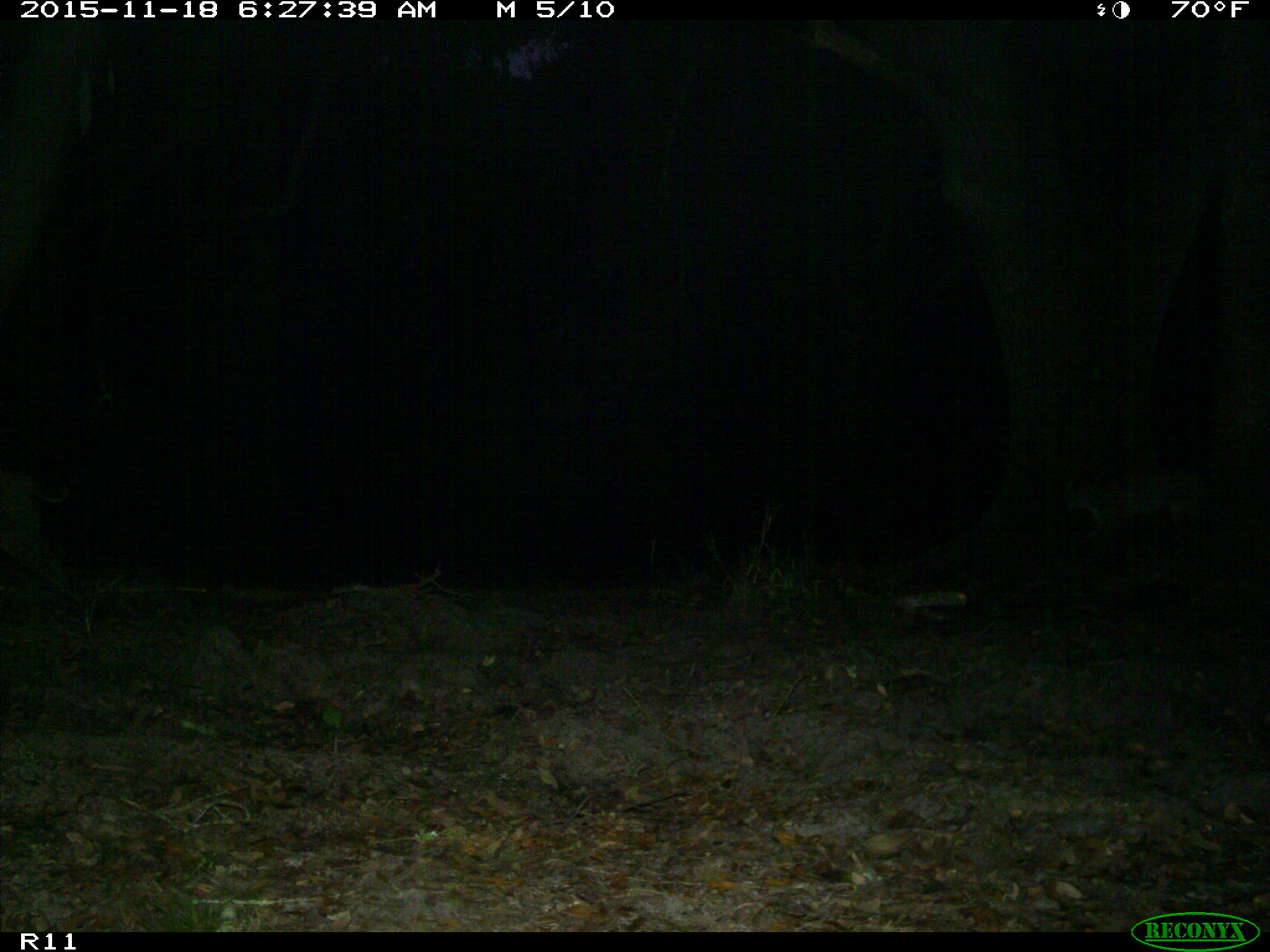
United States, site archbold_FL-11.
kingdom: Animalia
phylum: Chordata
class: Mammalia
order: Carnivora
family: Felidae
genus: Lynx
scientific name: Lynx rufus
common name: bobcat